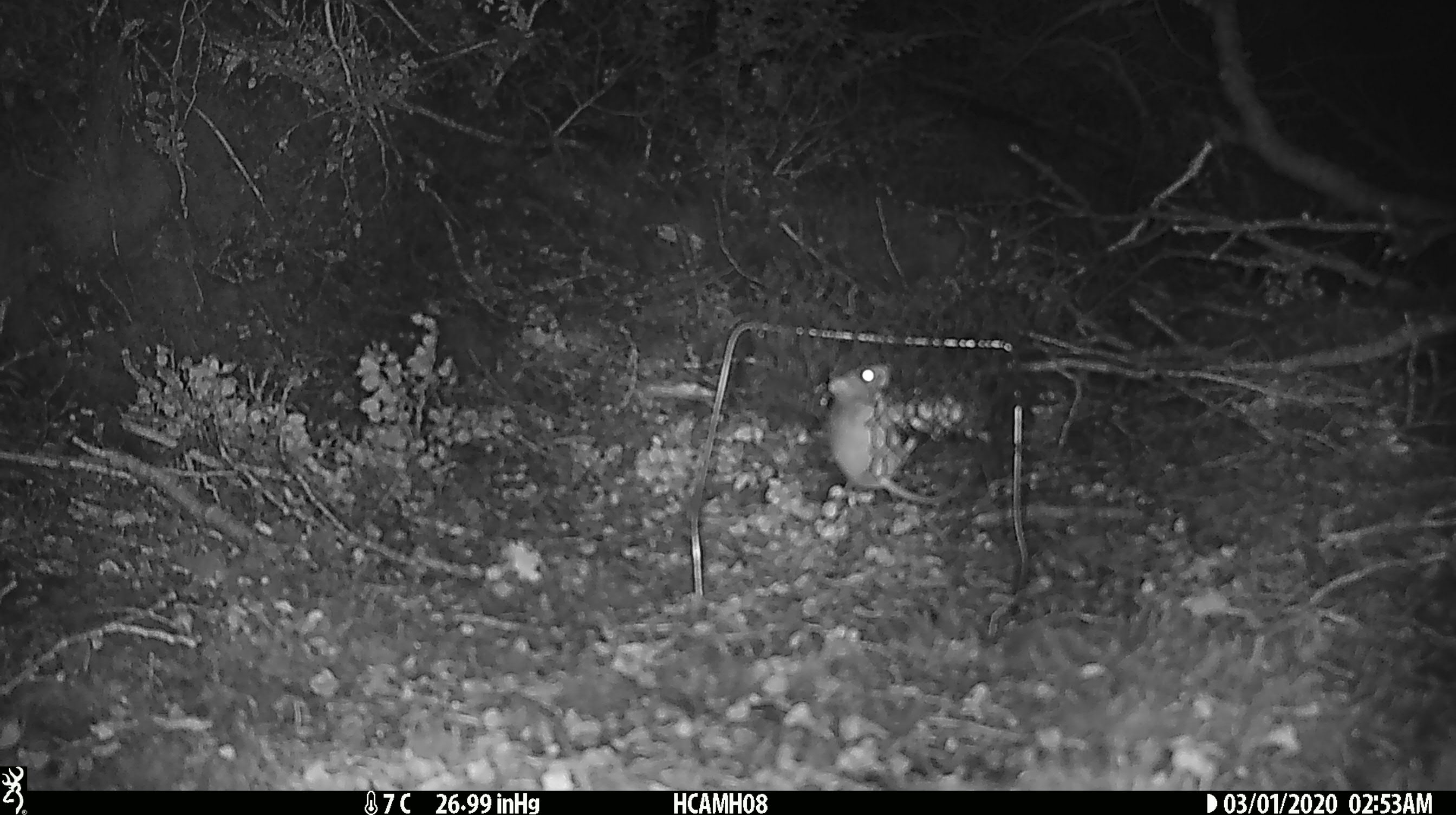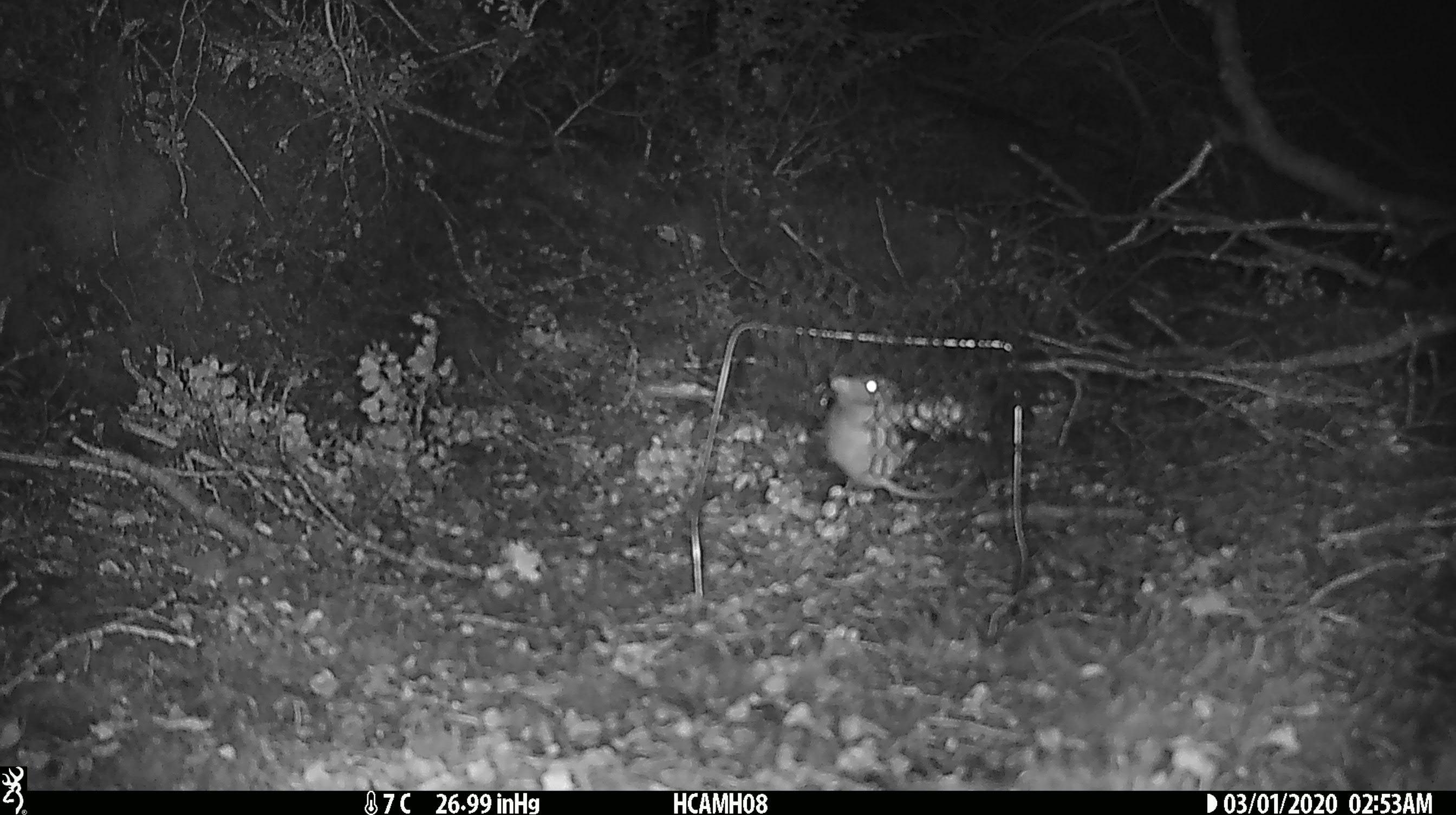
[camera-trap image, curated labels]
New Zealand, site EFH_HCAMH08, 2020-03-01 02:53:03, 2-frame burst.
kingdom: Animalia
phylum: Chordata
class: Mammalia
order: Rodentia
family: Muridae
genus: Mus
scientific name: Mus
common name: mouse